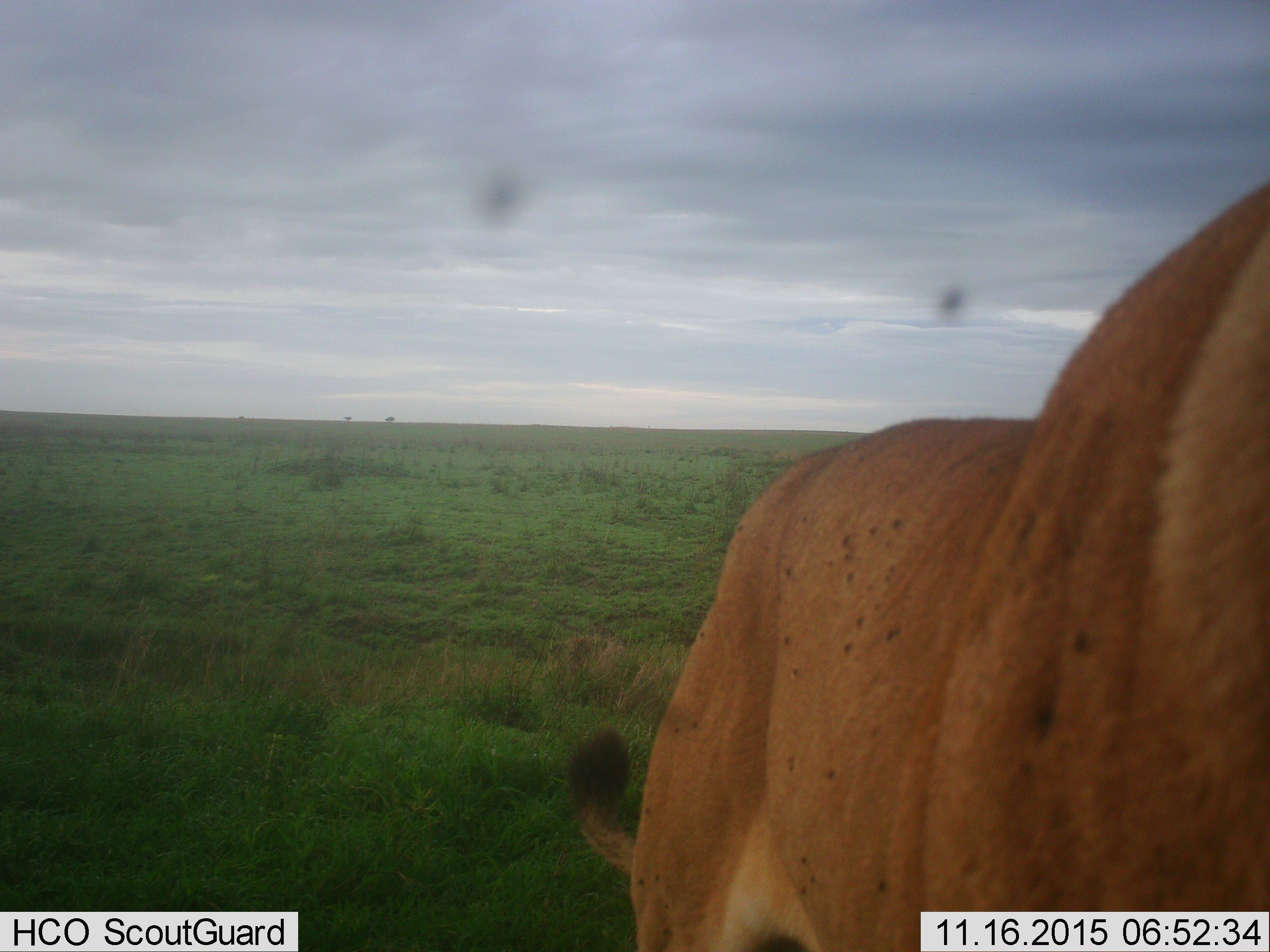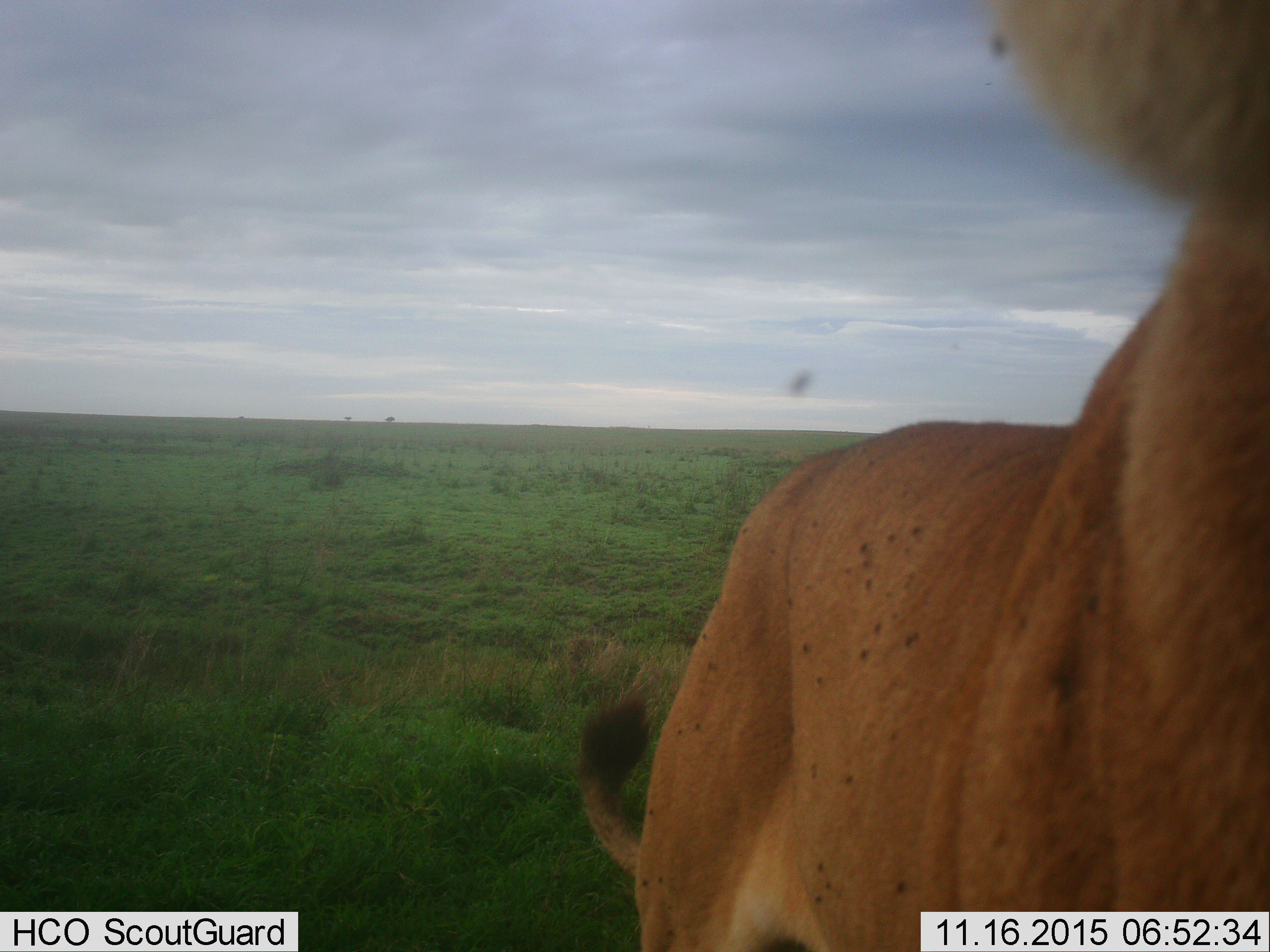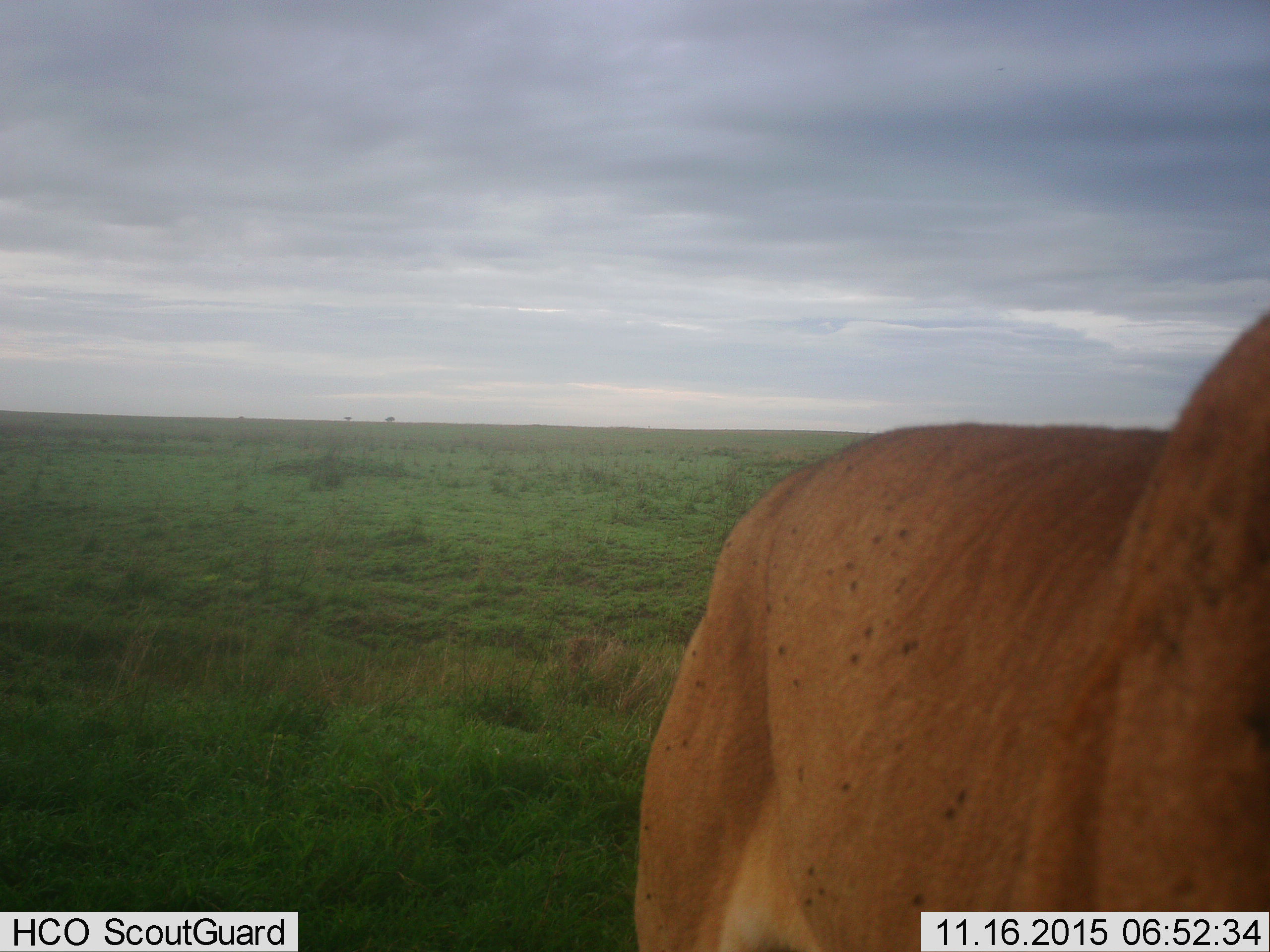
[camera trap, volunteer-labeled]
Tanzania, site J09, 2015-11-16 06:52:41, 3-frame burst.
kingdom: Animalia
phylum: Chordata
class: Mammalia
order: Carnivora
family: Felidae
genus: Panthera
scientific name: Panthera leo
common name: lion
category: lionfemale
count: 1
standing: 88%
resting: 0%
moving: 25%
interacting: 0%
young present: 0%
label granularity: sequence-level